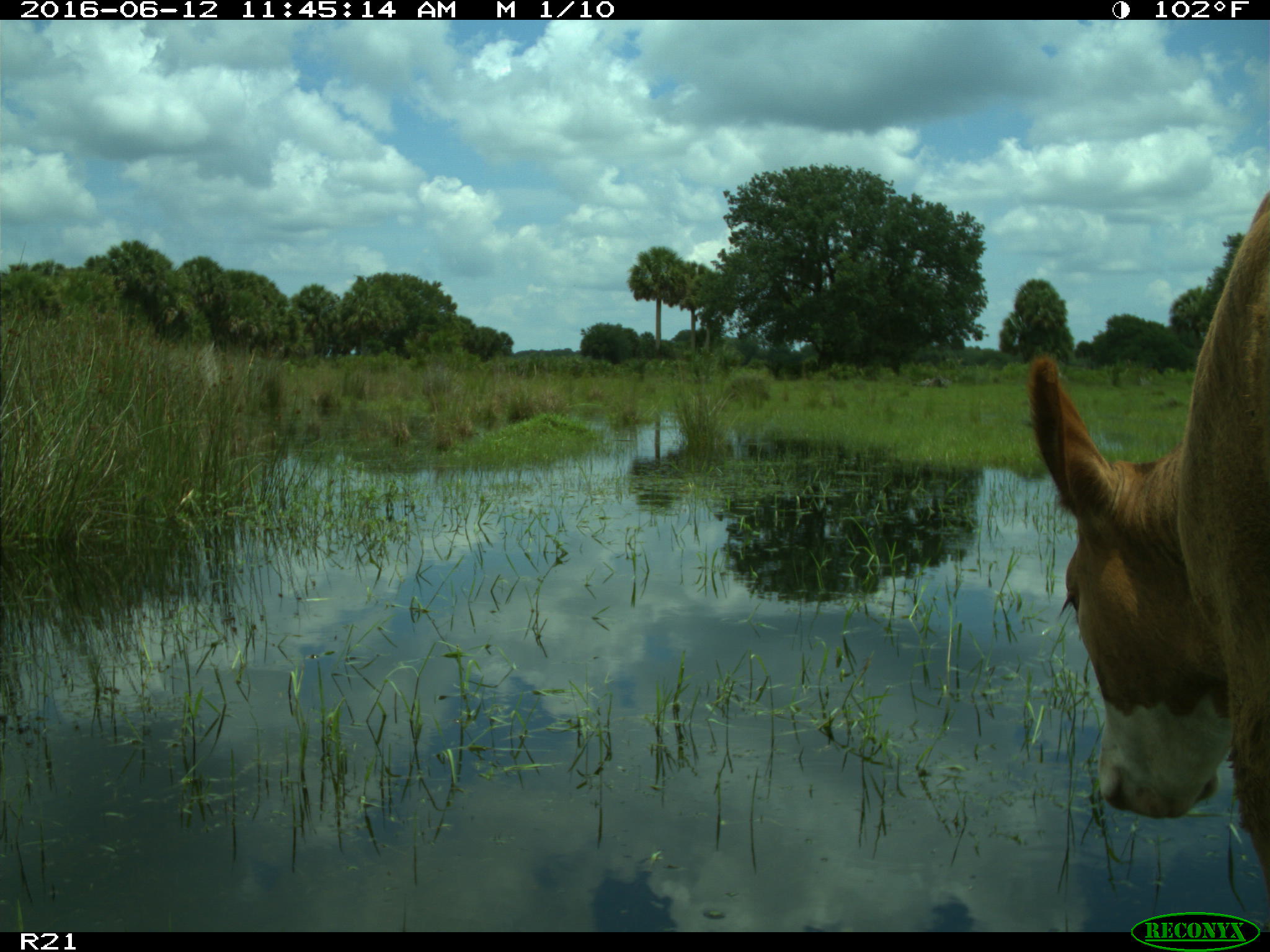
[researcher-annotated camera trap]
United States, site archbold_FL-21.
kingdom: Animalia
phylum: Chordata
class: Mammalia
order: Artiodactyla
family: Bovidae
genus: Bos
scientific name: Bos taurus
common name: domestic cow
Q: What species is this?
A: Bos taurus (domestic cow).